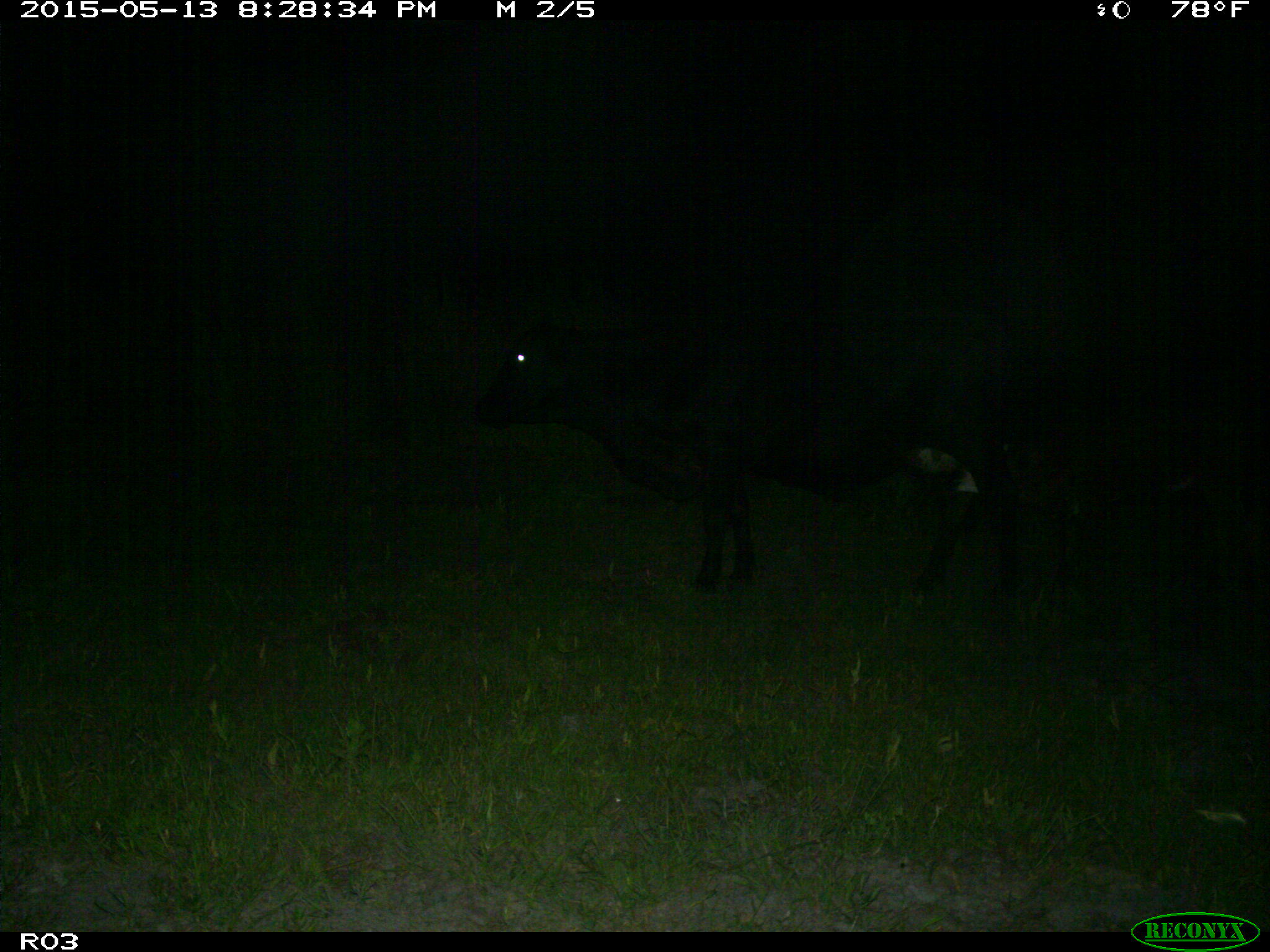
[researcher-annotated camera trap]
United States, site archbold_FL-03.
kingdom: Animalia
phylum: Chordata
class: Mammalia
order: Artiodactyla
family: Bovidae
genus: Bos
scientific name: Bos taurus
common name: domestic cow